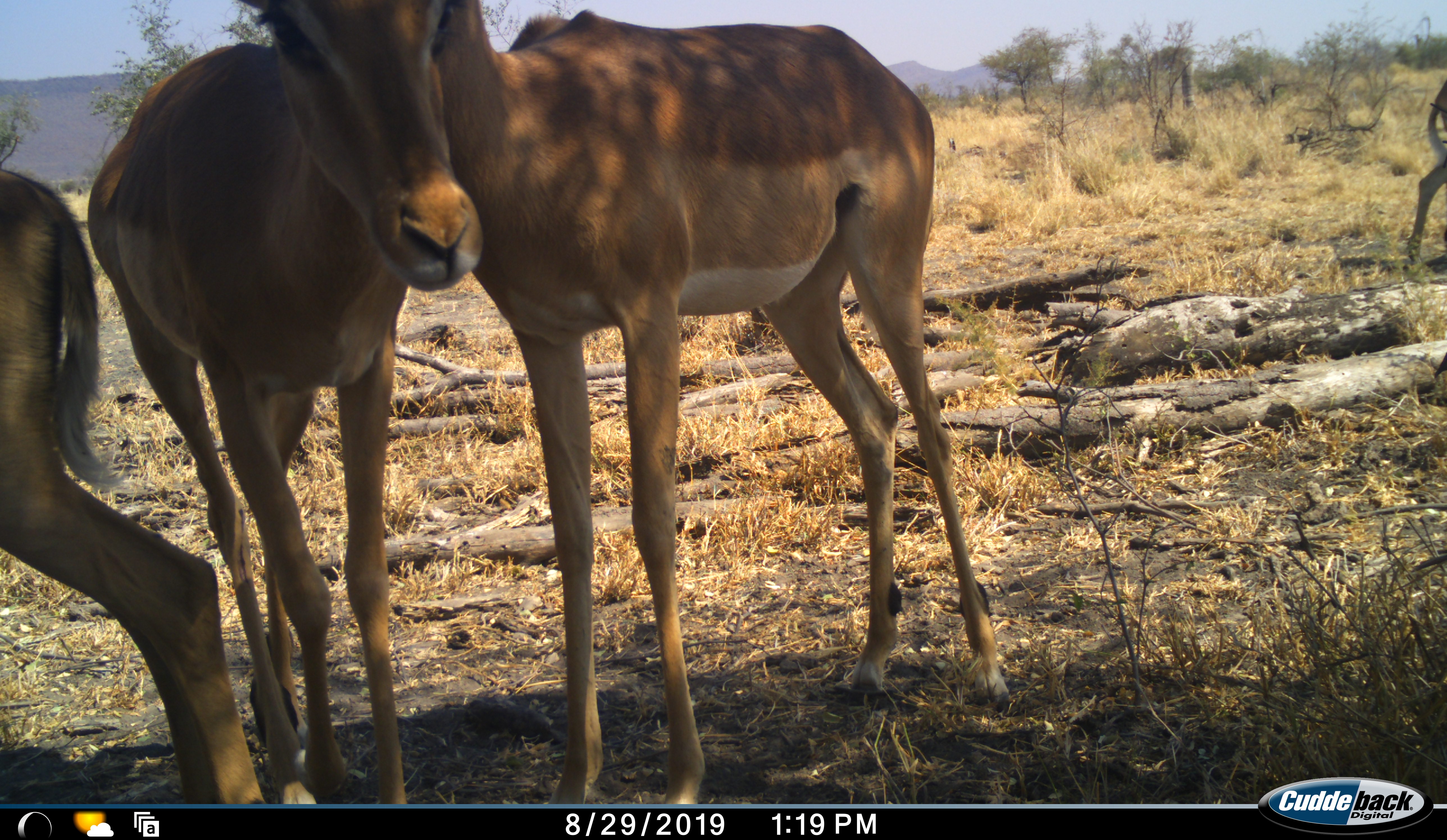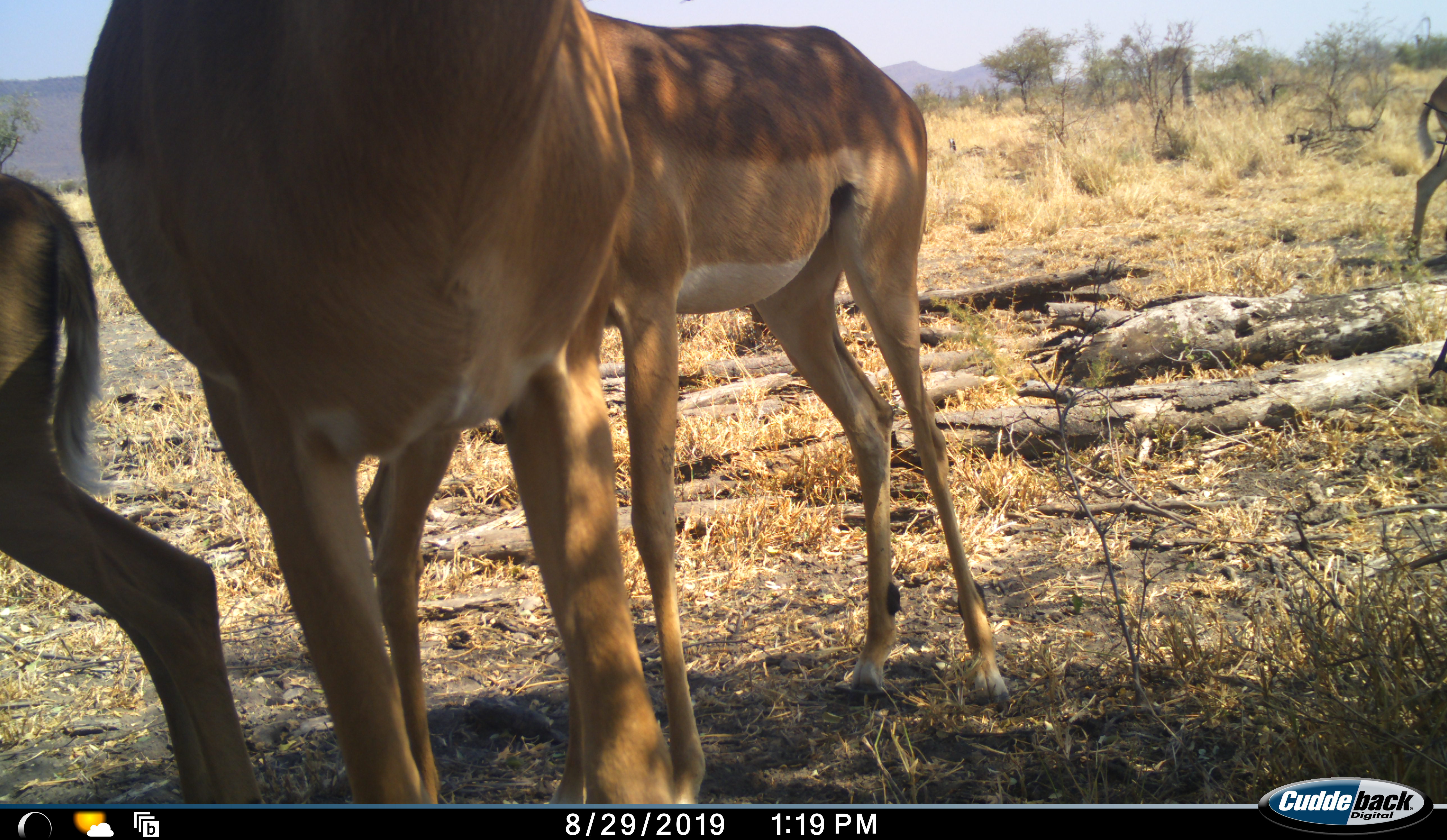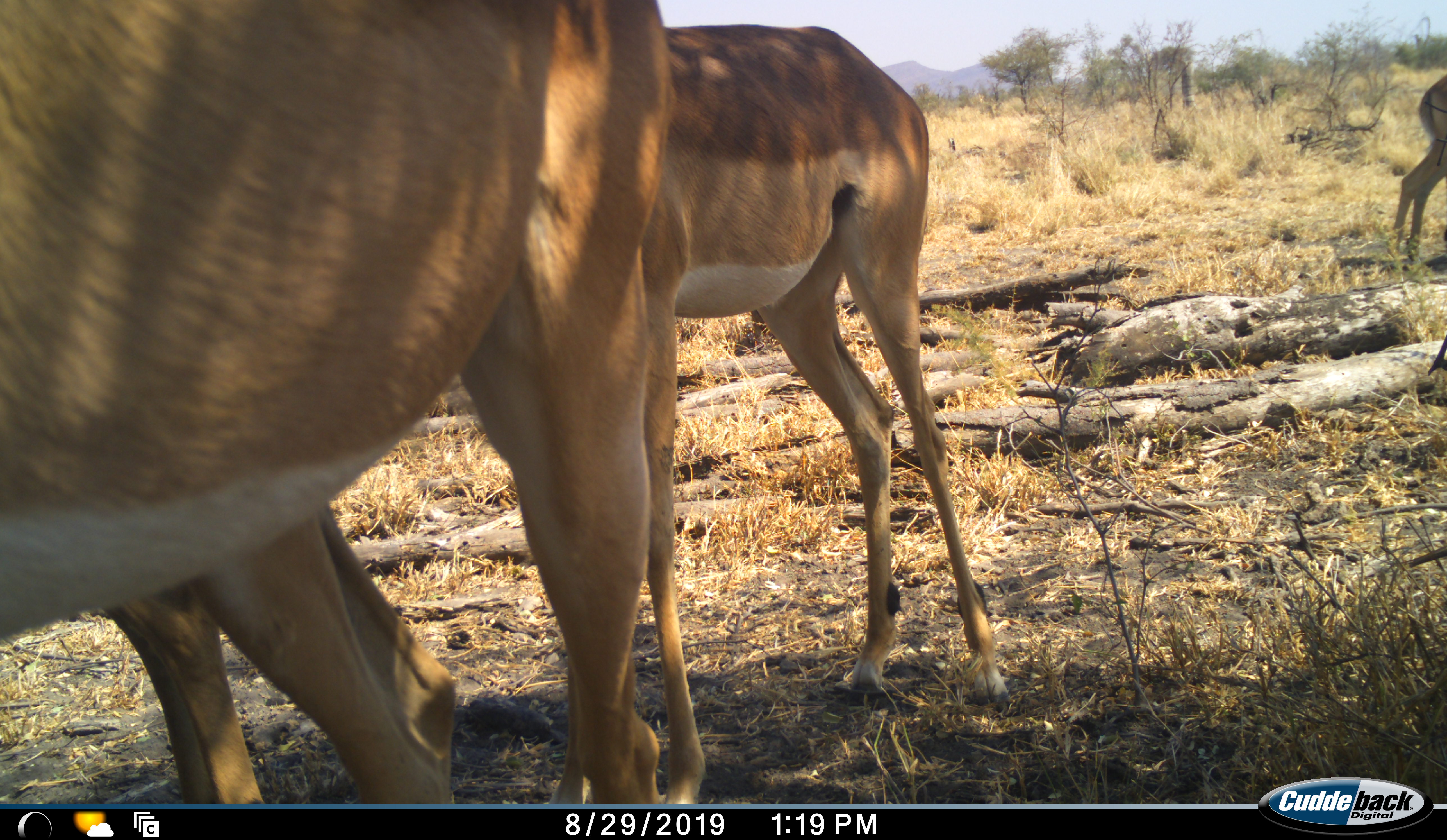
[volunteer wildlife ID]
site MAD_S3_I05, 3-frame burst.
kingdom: Animalia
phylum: Chordata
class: Mammalia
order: Artiodactyla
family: Bovidae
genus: Aepyceros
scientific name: Aepyceros melampus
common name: impala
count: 4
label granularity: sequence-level